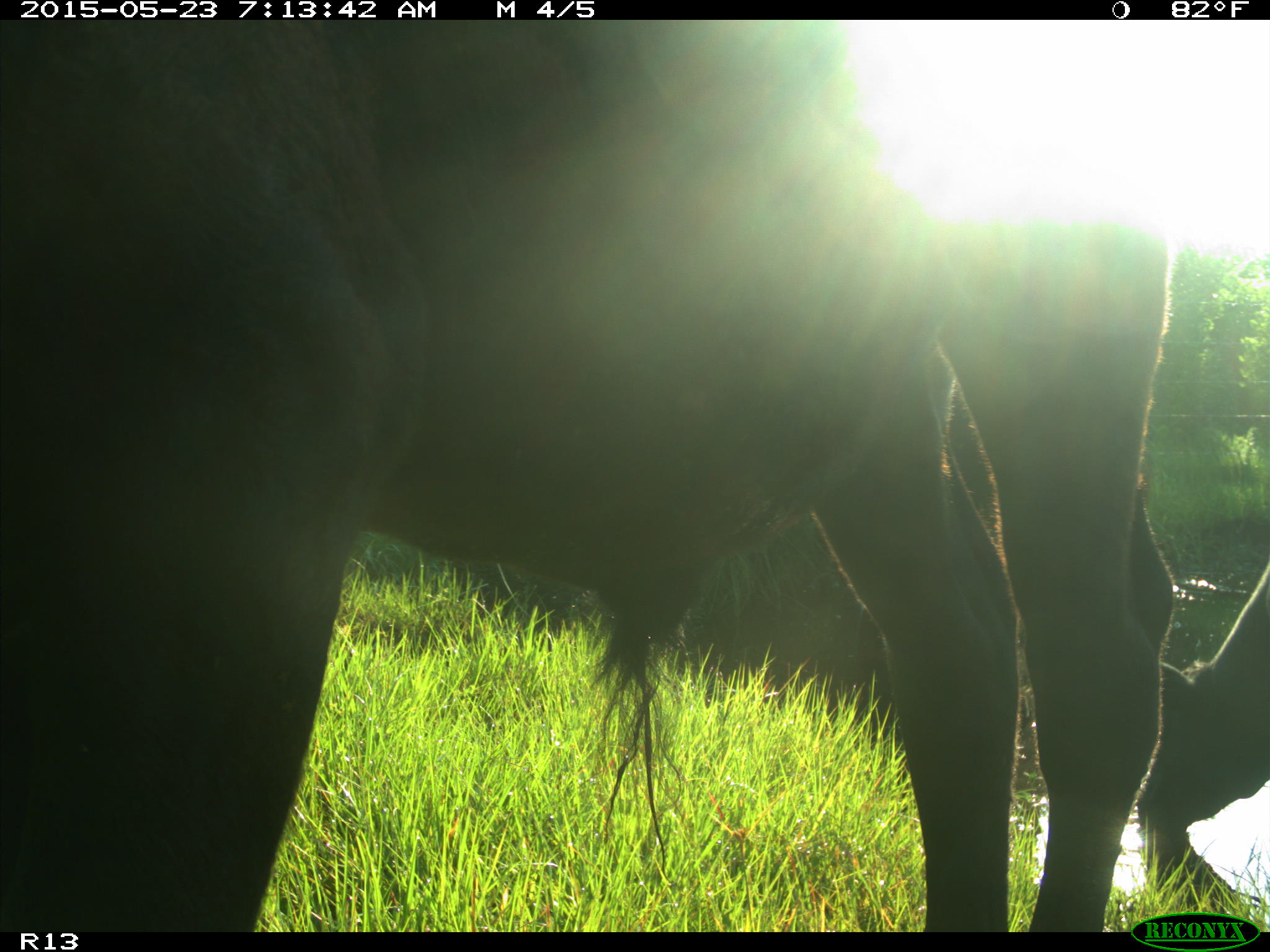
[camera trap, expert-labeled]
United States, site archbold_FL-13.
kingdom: Animalia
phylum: Chordata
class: Mammalia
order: Artiodactyla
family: Bovidae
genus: Bos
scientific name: Bos taurus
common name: domestic cow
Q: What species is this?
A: Bos taurus (domestic cow).